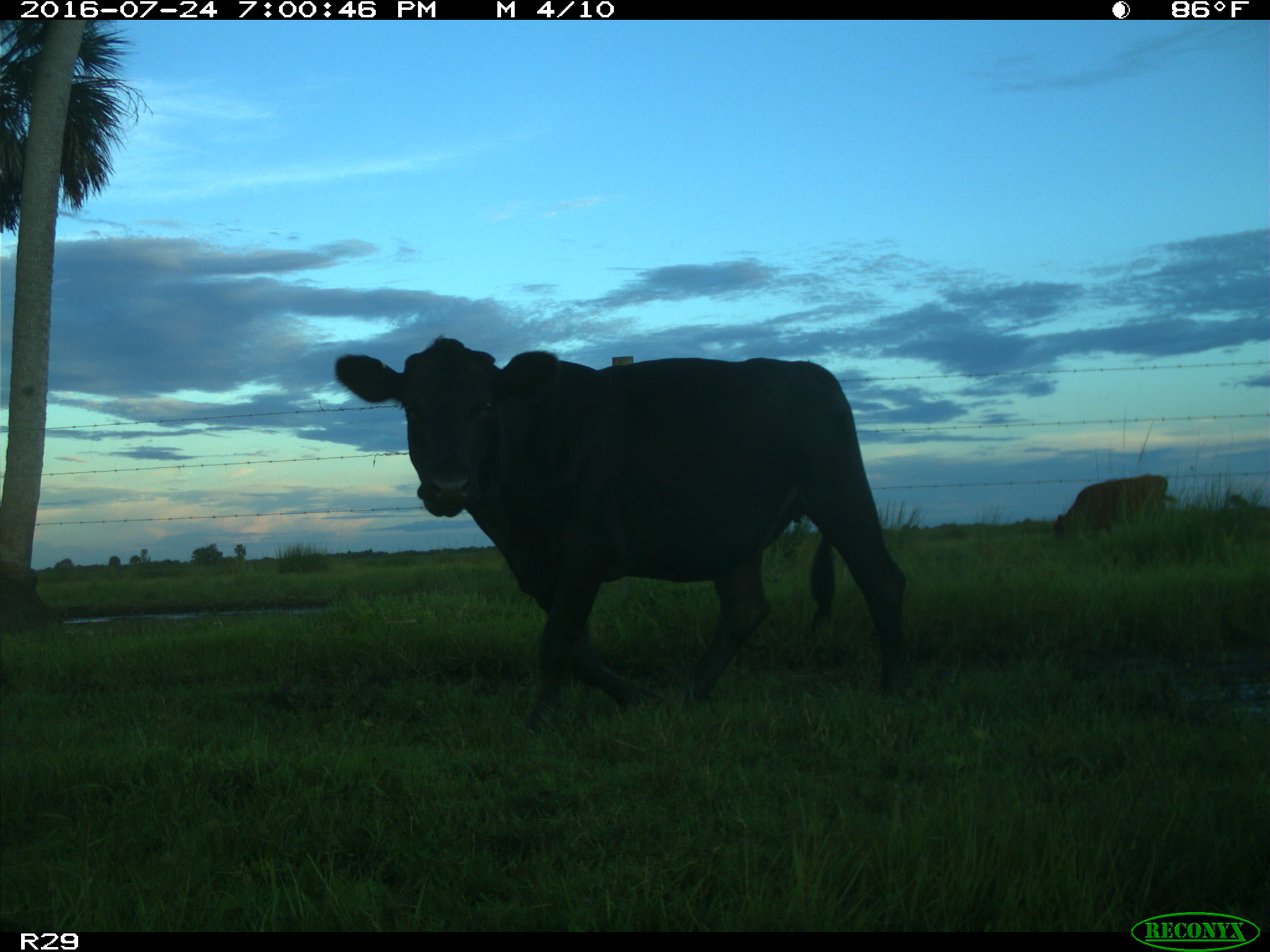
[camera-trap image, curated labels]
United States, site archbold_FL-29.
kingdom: Animalia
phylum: Chordata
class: Mammalia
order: Artiodactyla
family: Bovidae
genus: Bos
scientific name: Bos taurus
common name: domestic cow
Bos taurus (domestic cow).